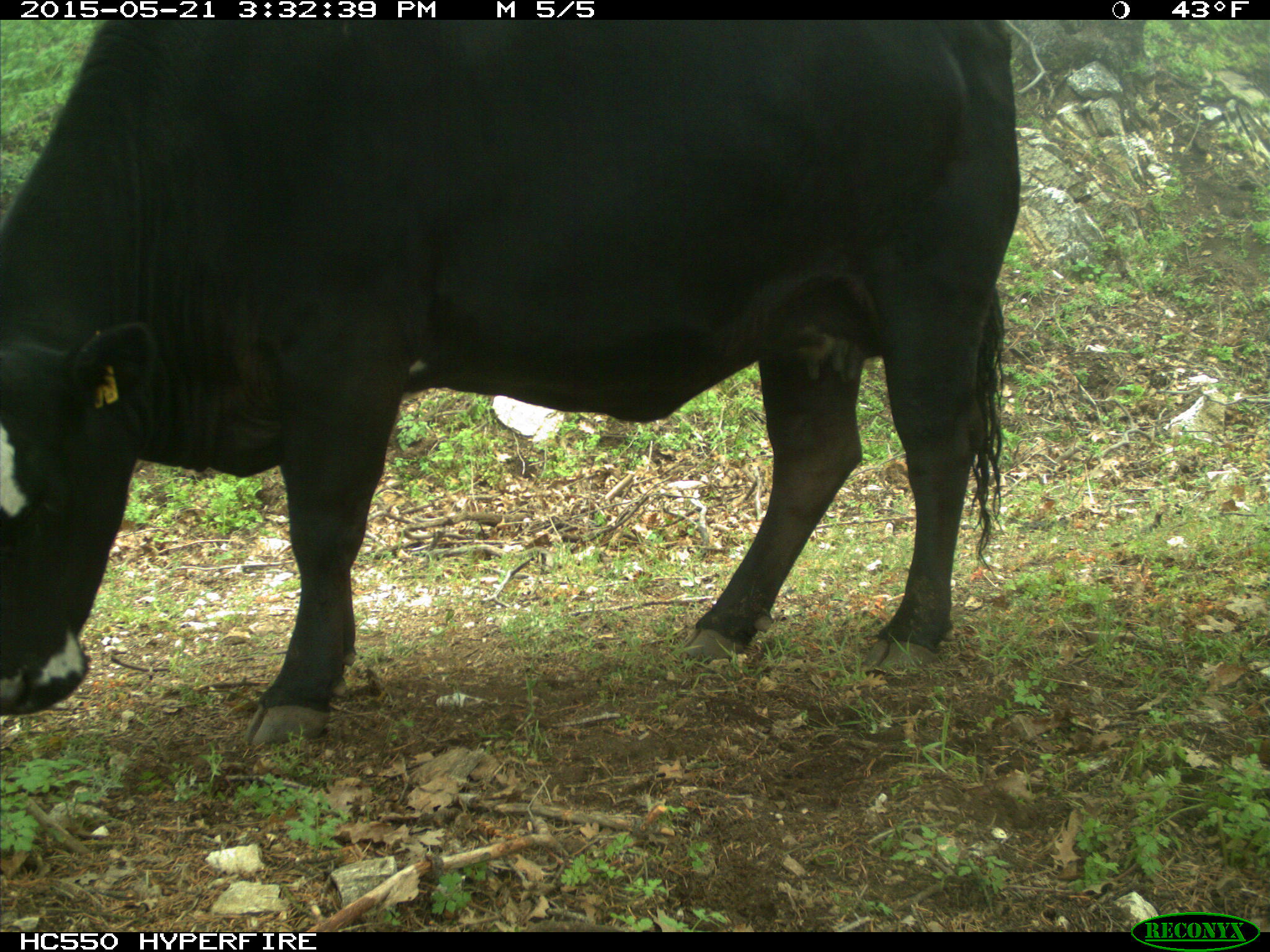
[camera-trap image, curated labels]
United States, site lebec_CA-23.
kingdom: Animalia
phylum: Chordata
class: Mammalia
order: Artiodactyla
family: Bovidae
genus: Bos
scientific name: Bos taurus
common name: domestic cow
Bos taurus (domestic cow).